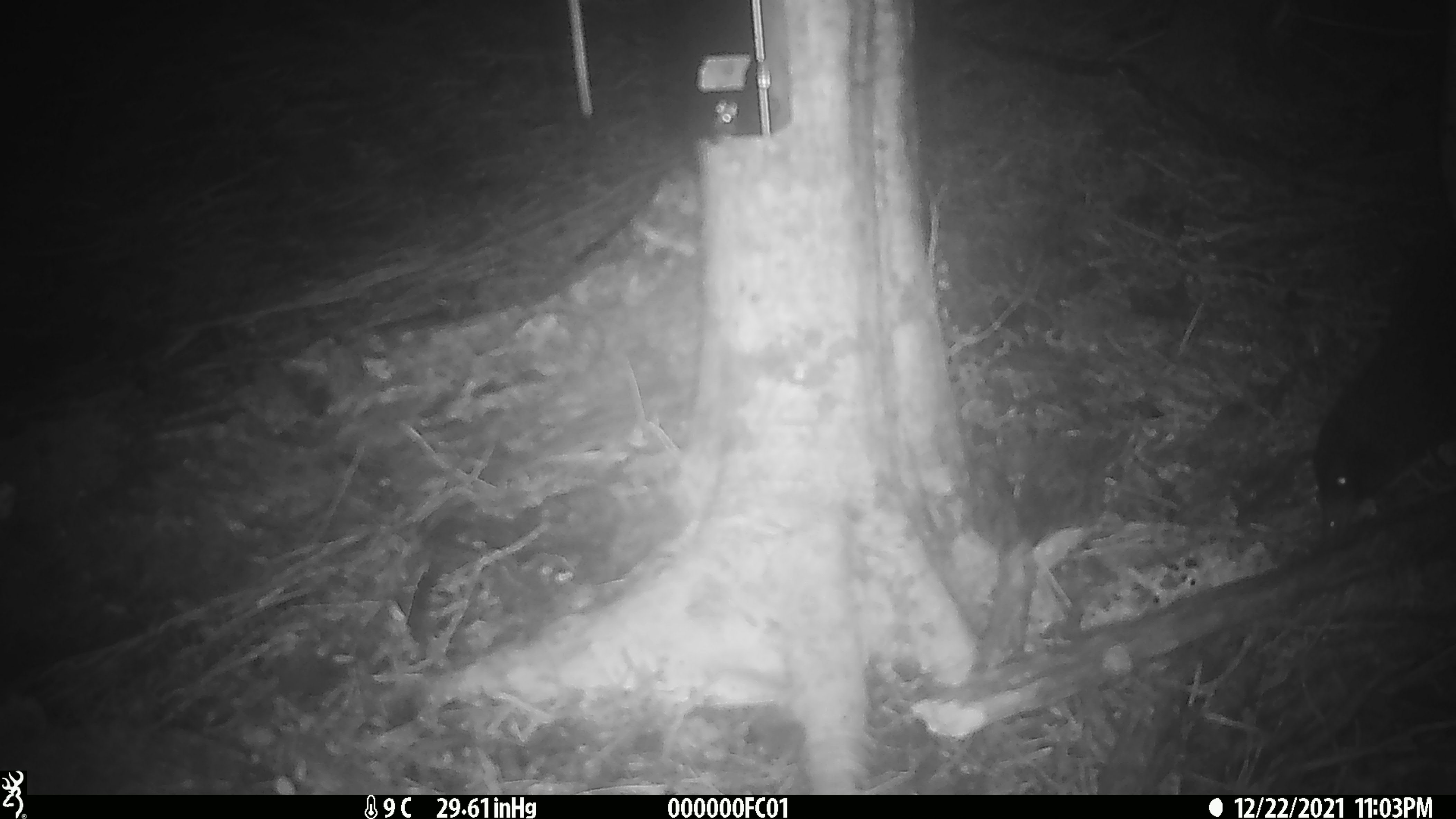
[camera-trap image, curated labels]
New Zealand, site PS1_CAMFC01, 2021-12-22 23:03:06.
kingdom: Animalia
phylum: Chordata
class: Aves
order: Gruiformes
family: Rallidae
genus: Gallirallus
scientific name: Gallirallus australis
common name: weka